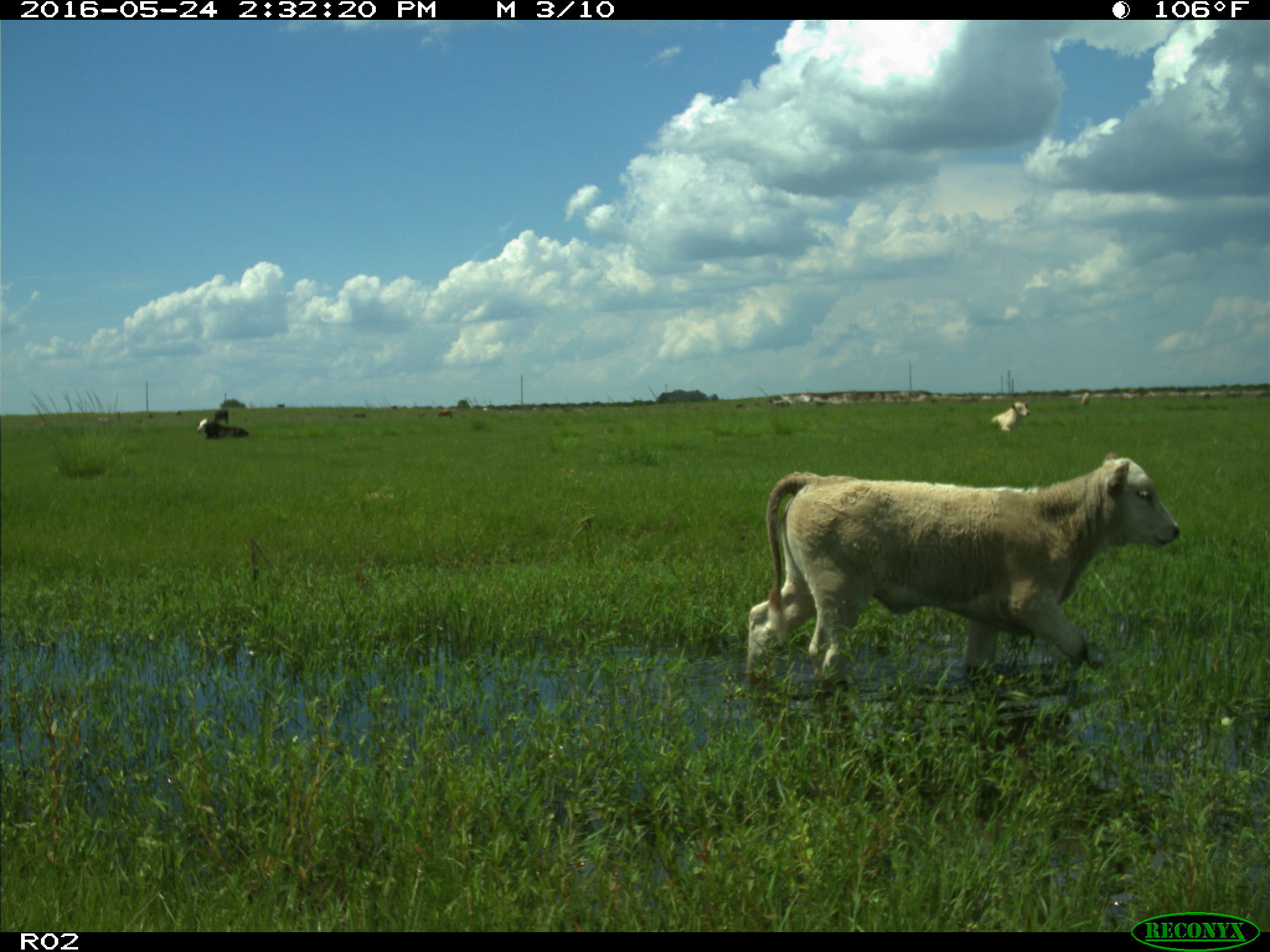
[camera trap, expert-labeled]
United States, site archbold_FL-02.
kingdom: Animalia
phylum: Chordata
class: Mammalia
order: Artiodactyla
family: Bovidae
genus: Bos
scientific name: Bos taurus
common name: domestic cow